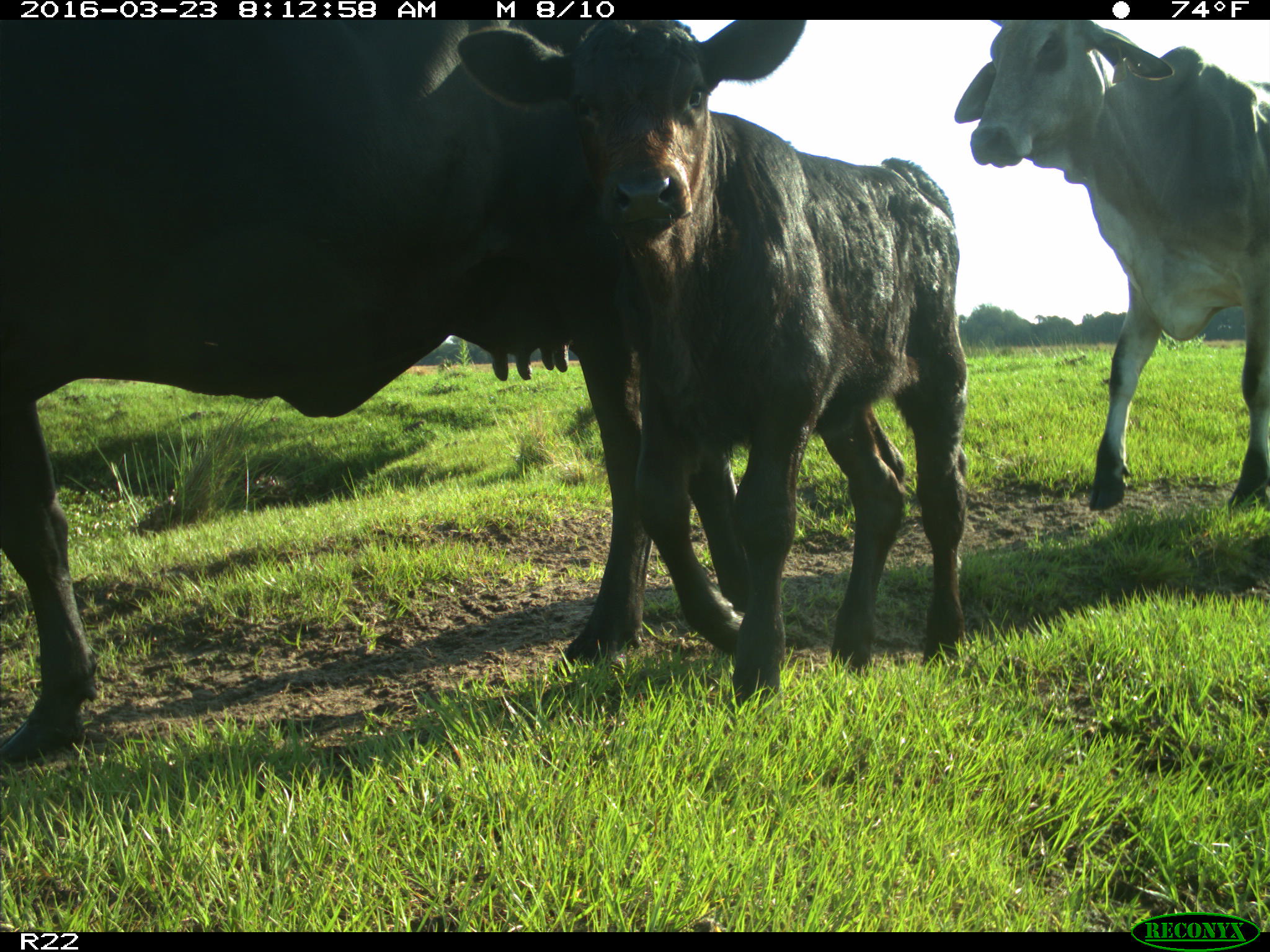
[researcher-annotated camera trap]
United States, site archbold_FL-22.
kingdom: Animalia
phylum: Chordata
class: Mammalia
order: Artiodactyla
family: Bovidae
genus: Bos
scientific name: Bos taurus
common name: domestic cow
Bos taurus (domestic cow).